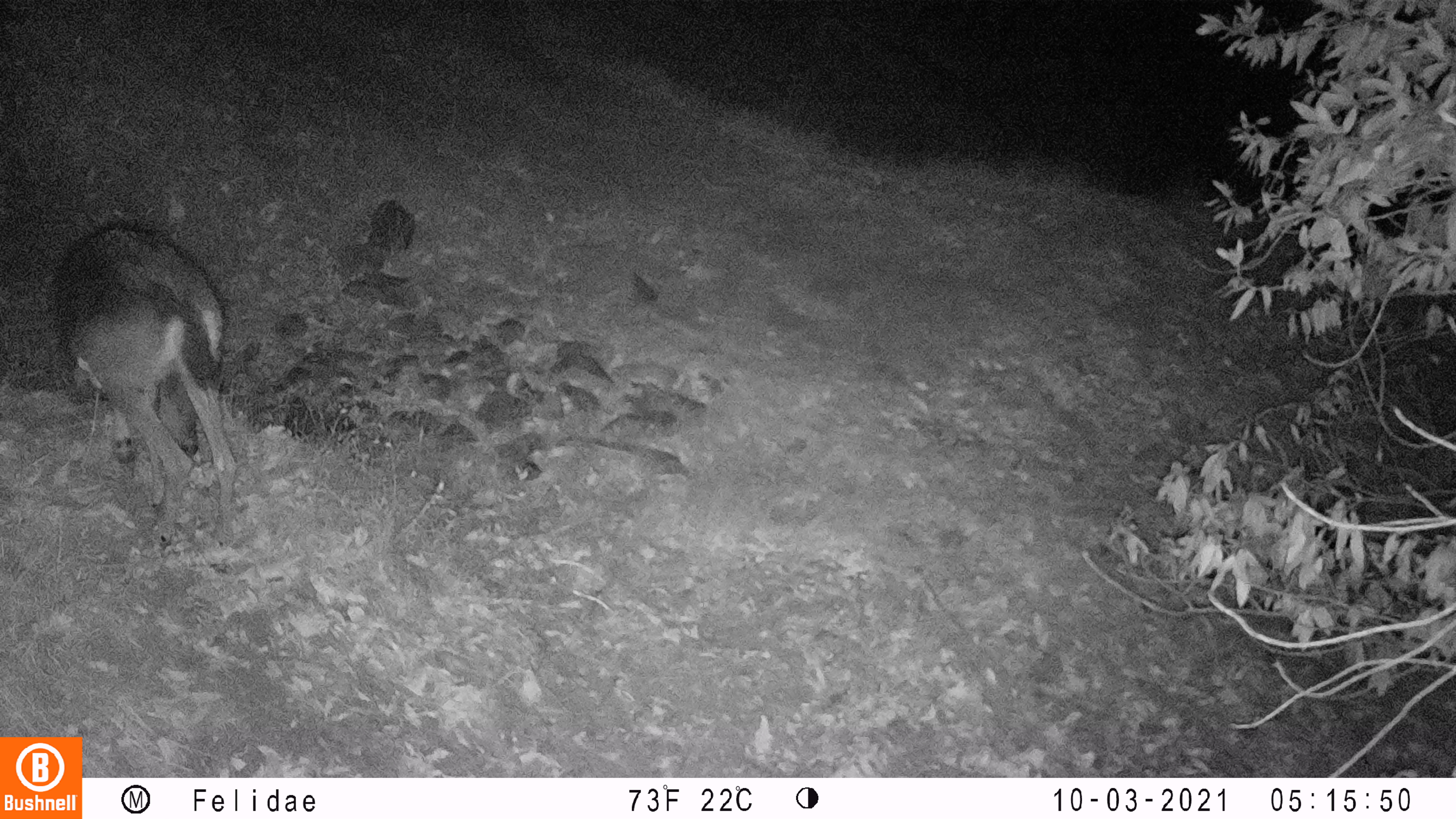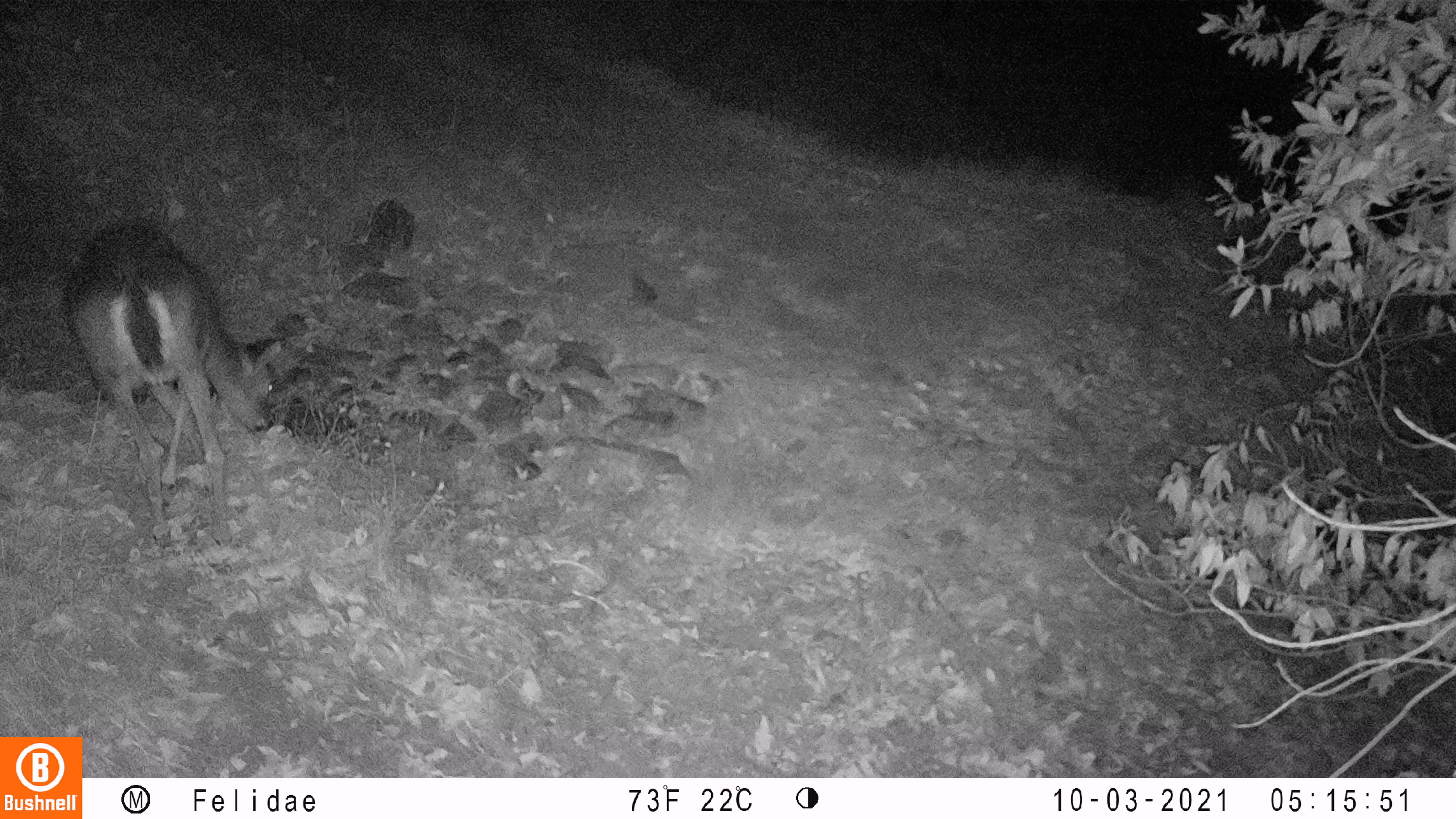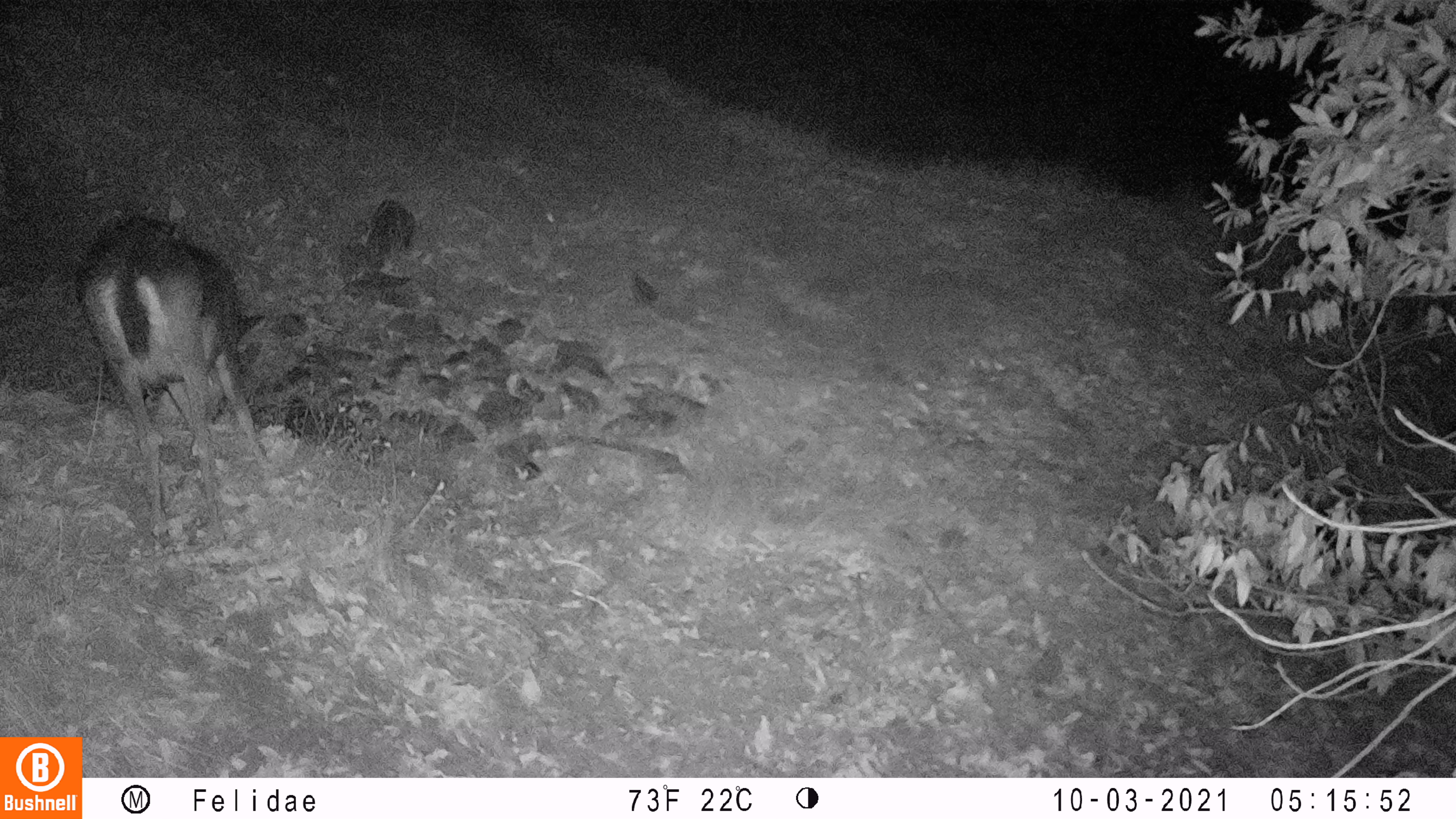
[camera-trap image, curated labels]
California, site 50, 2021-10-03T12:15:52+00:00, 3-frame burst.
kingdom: Animalia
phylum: Chordata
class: Mammalia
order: Artiodactyla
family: Cervidae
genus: Odocoileus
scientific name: Odocoileus hemionus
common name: mule deer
Mule deer (Odocoileus hemionus).